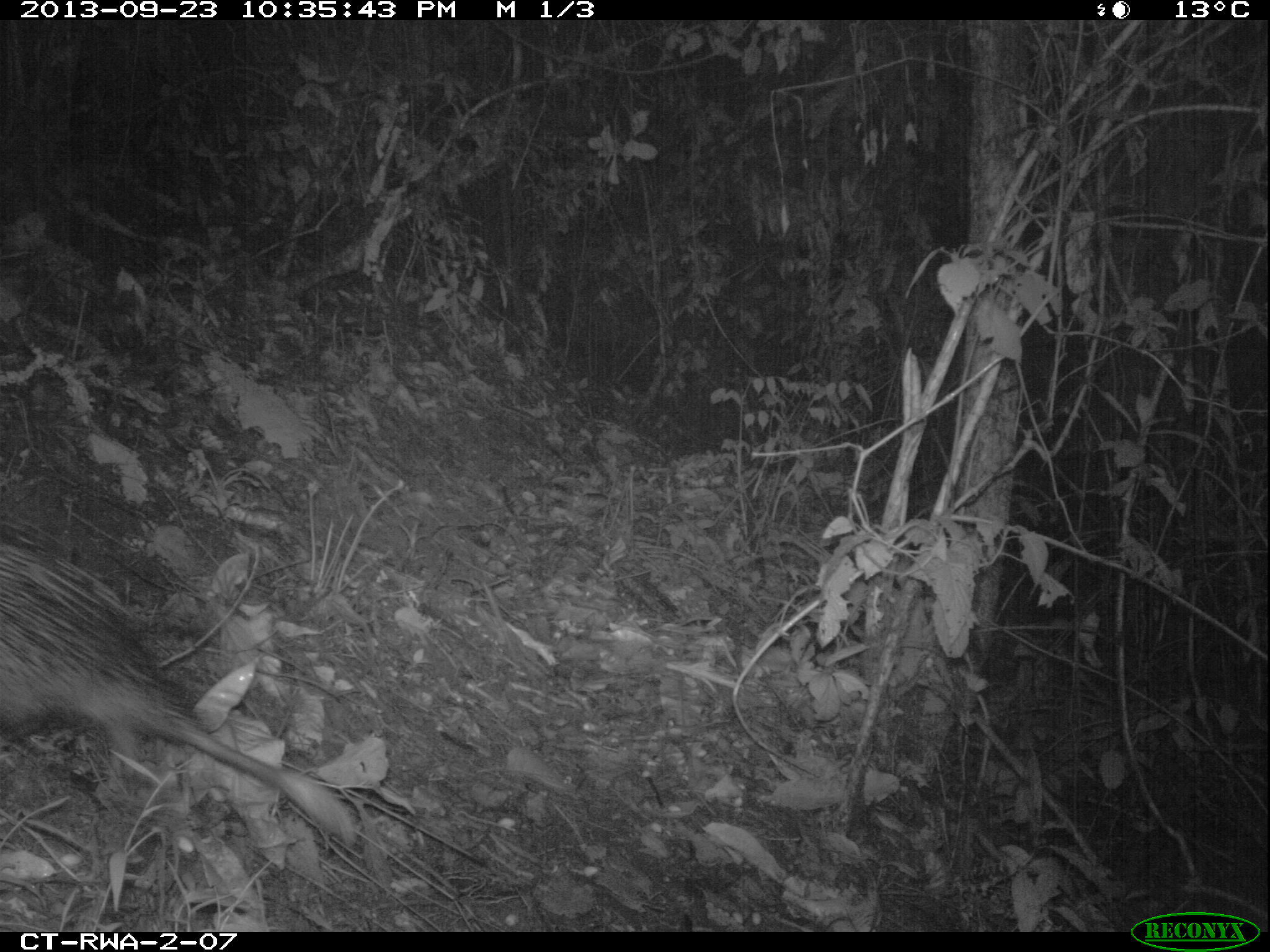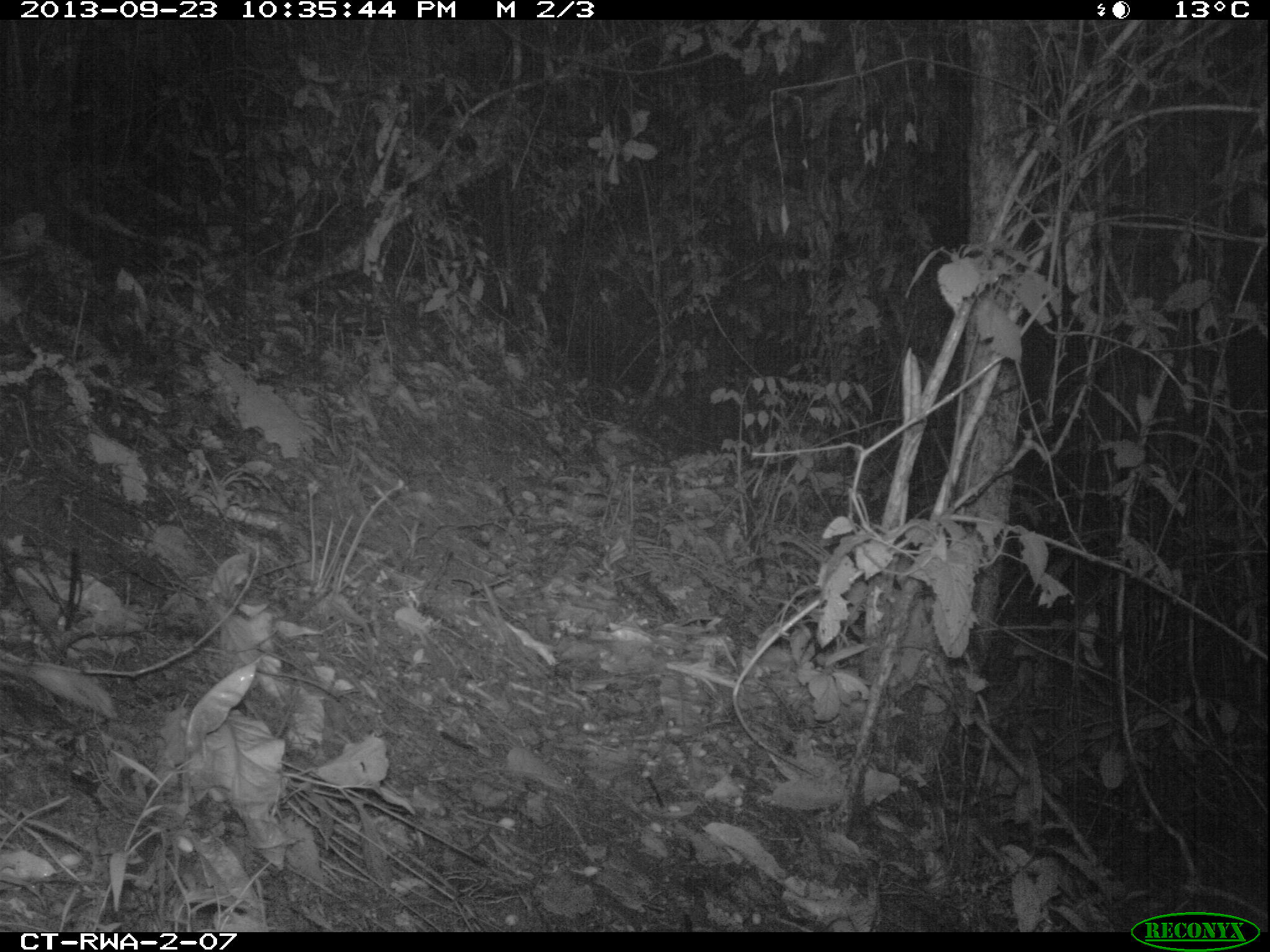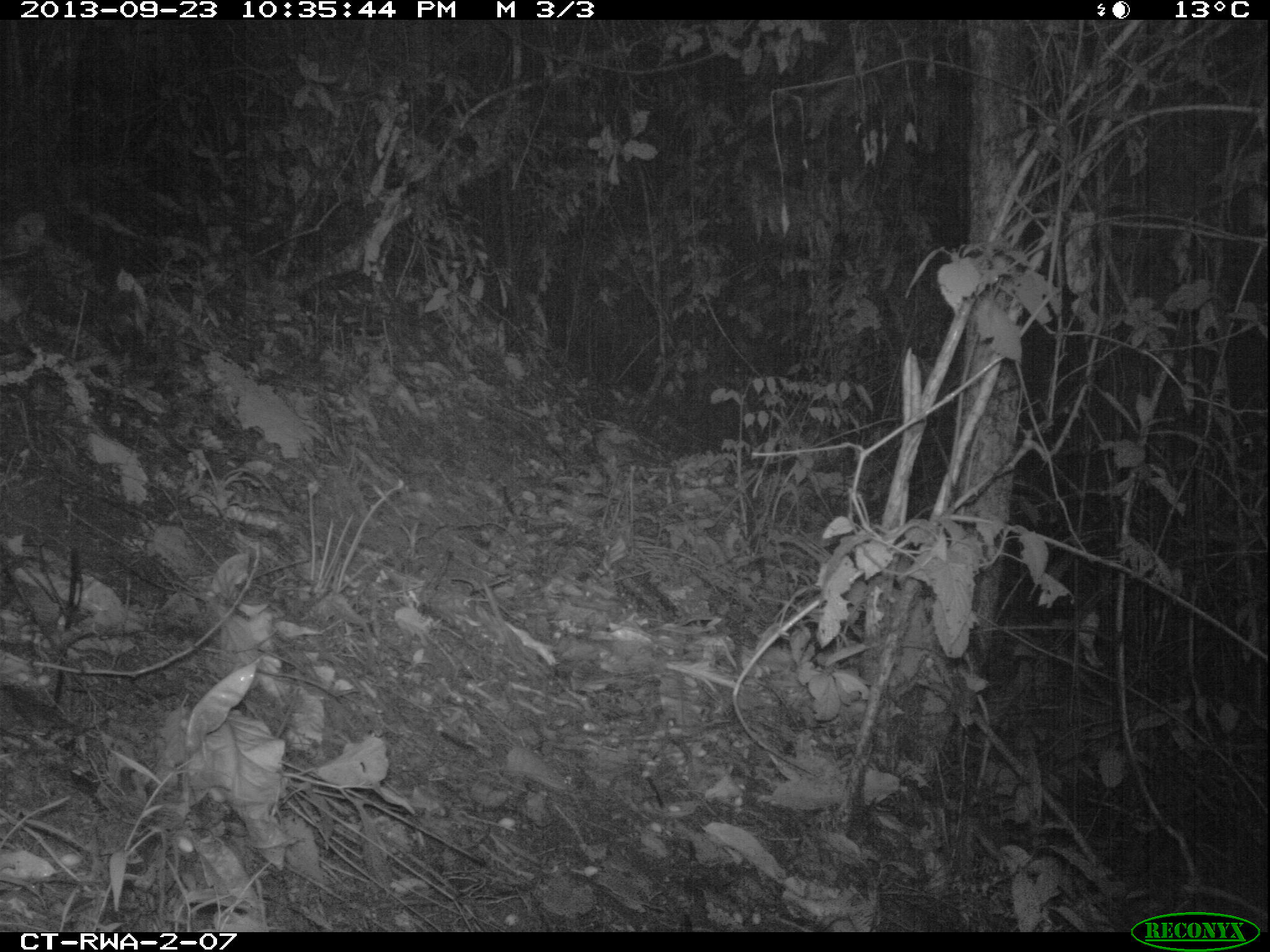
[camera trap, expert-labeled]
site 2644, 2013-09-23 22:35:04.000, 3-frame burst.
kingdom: Animalia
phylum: Chordata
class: Mammalia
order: Rodentia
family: Hystricidae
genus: Atherurus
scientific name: Atherurus africanus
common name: african brush-tailed porcupine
Atherurus africanus (african brush-tailed porcupine), count 1.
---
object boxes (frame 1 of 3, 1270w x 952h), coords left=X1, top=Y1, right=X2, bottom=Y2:
atherurus africanus: left=0, top=523, right=357, bottom=846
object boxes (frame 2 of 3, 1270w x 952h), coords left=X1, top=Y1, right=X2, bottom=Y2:
atherurus africanus: left=0, top=649, right=117, bottom=719